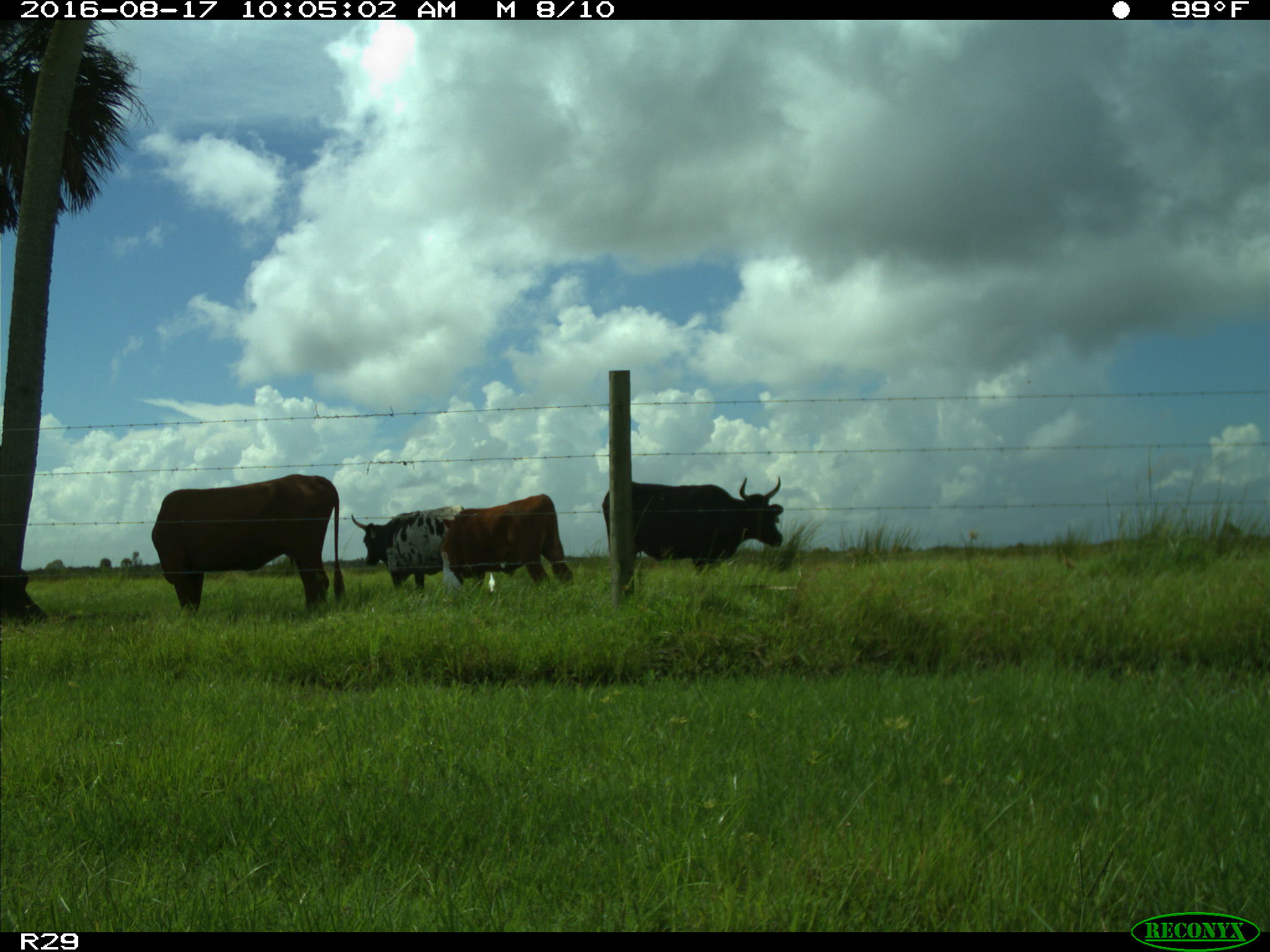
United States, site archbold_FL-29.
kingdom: Animalia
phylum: Chordata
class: Mammalia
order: Artiodactyla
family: Bovidae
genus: Bos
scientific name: Bos taurus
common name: domestic cow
Bos taurus (domestic cow).